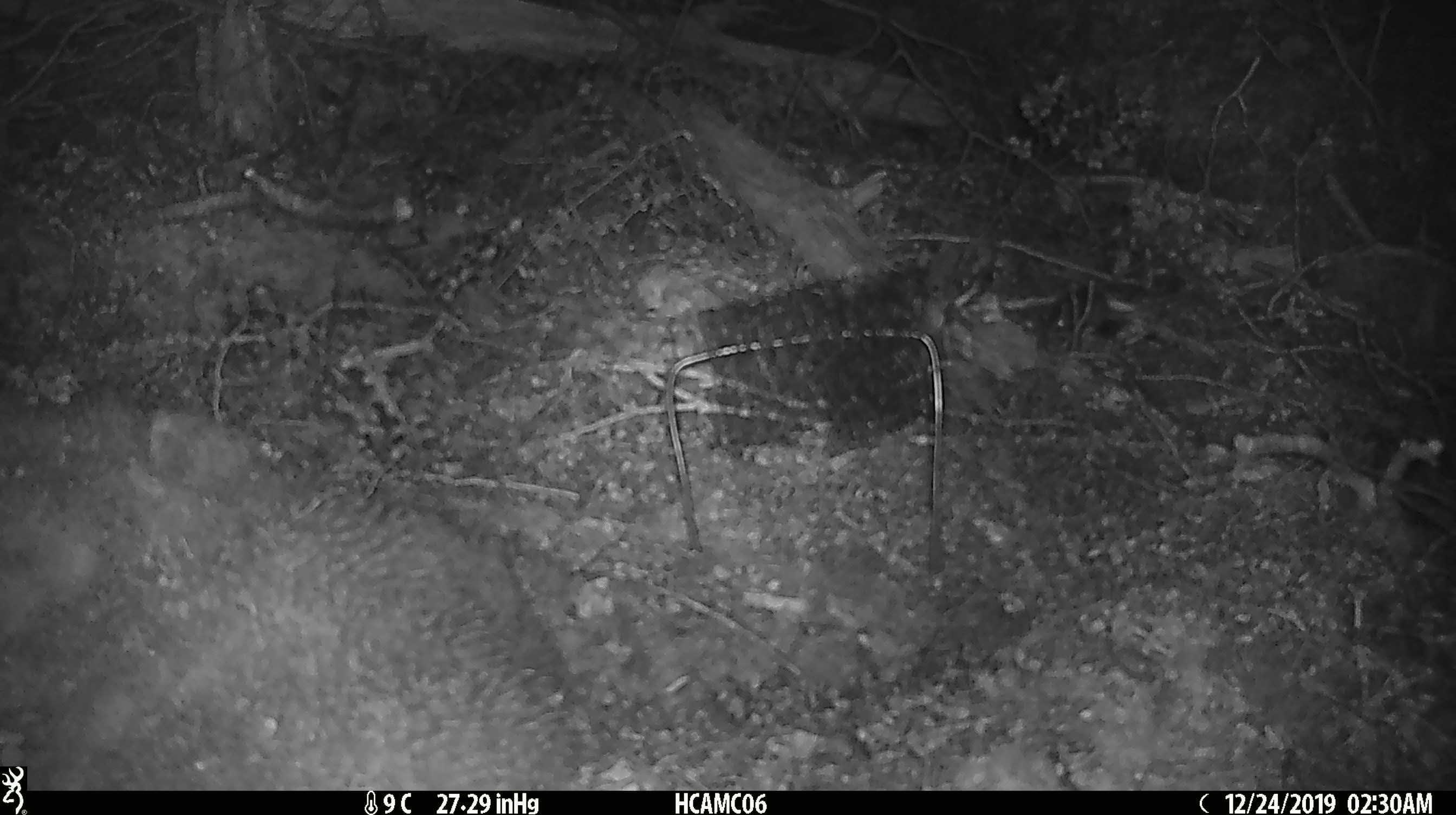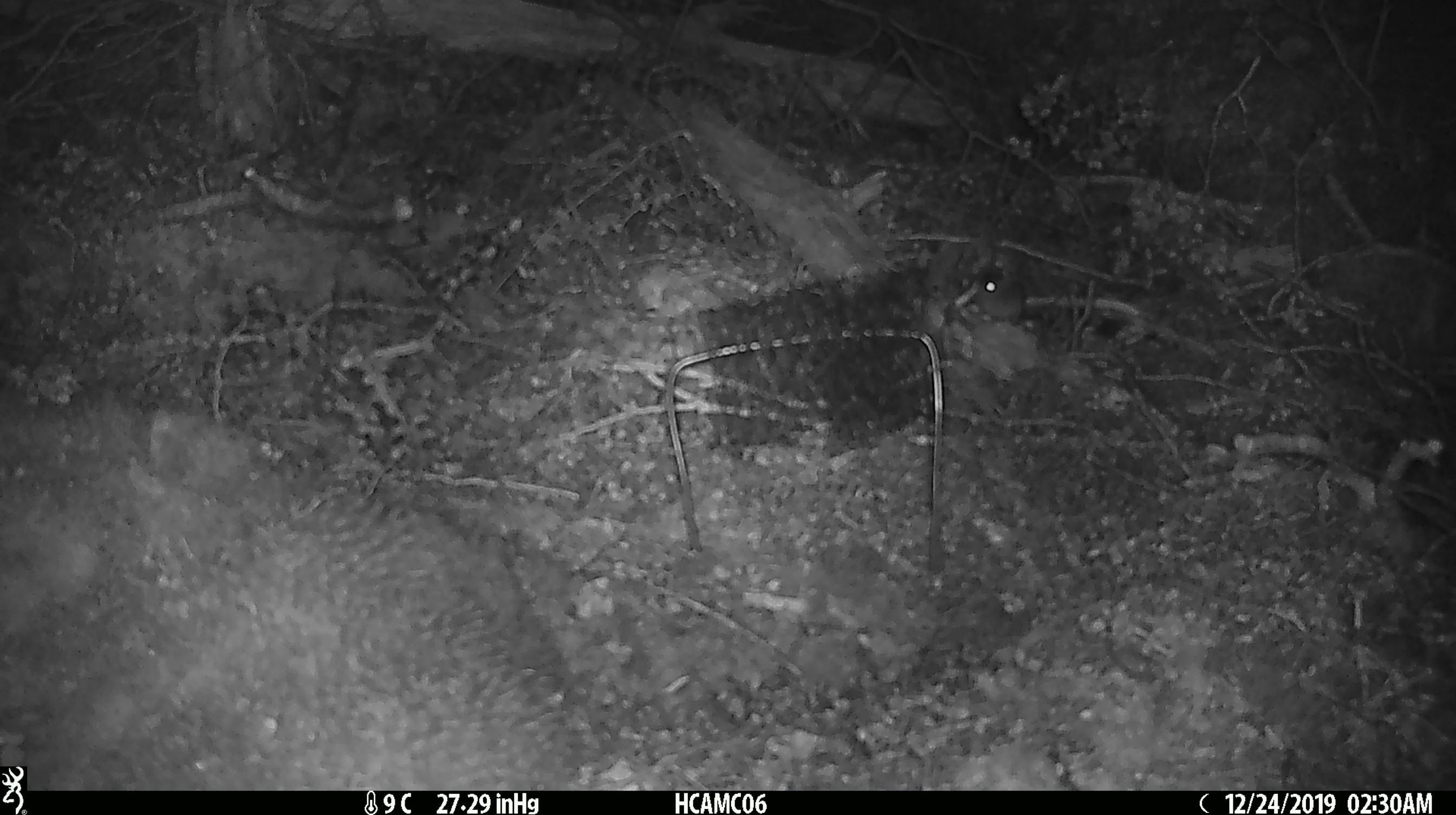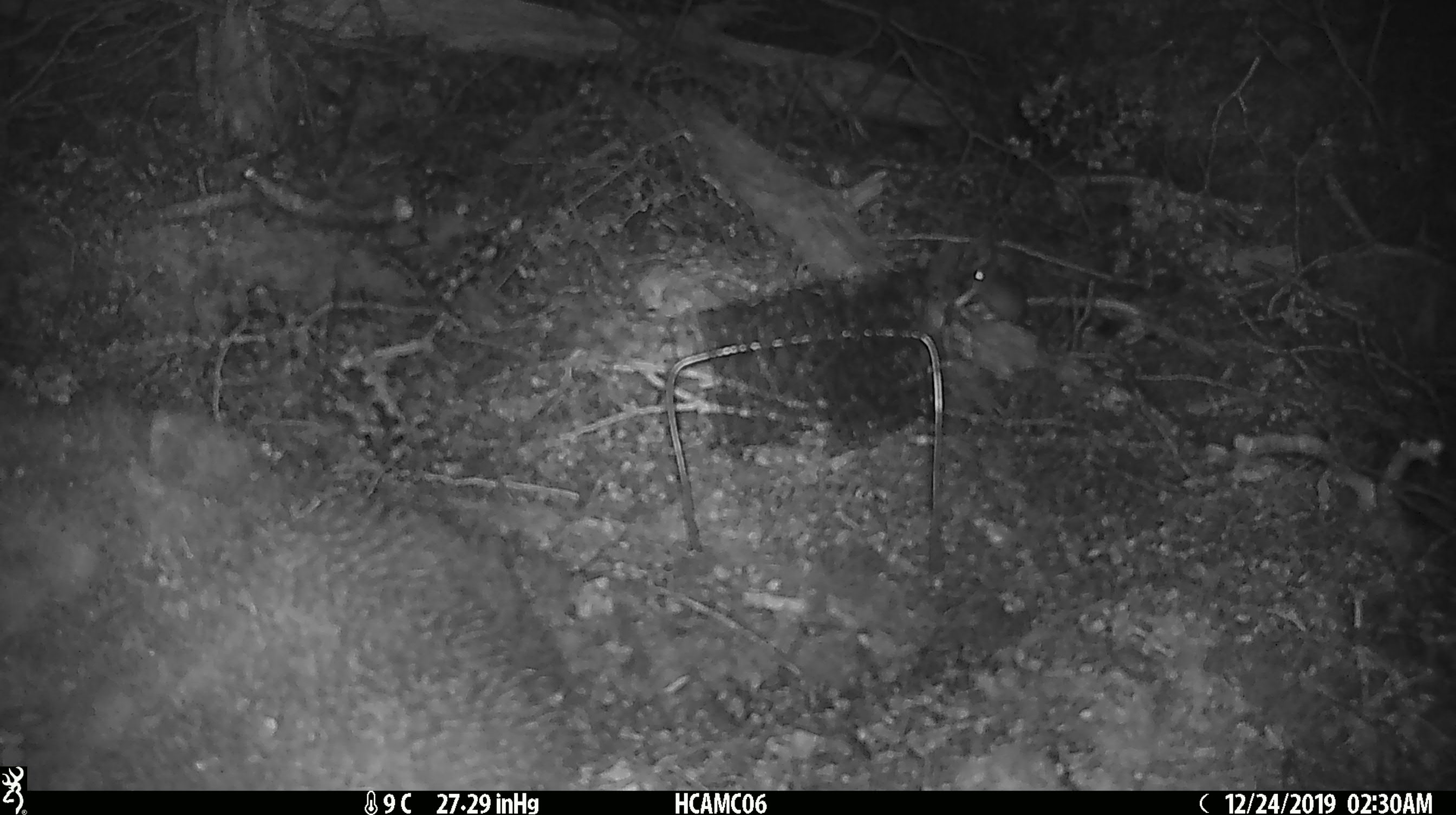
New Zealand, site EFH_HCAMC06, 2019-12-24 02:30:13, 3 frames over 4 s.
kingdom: Animalia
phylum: Chordata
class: Mammalia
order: Rodentia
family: Muridae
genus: Mus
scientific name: Mus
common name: mouse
Mouse (Mus).